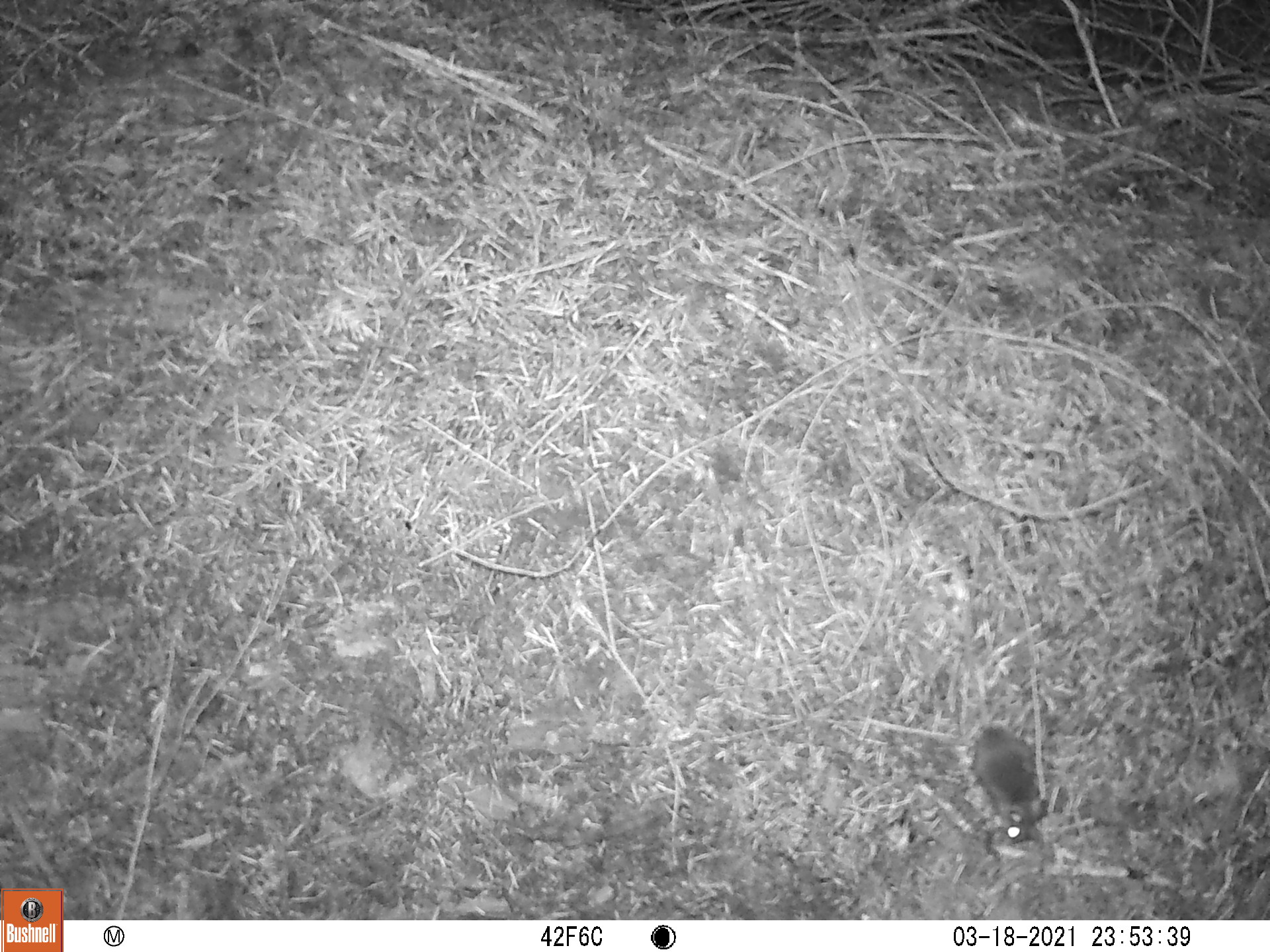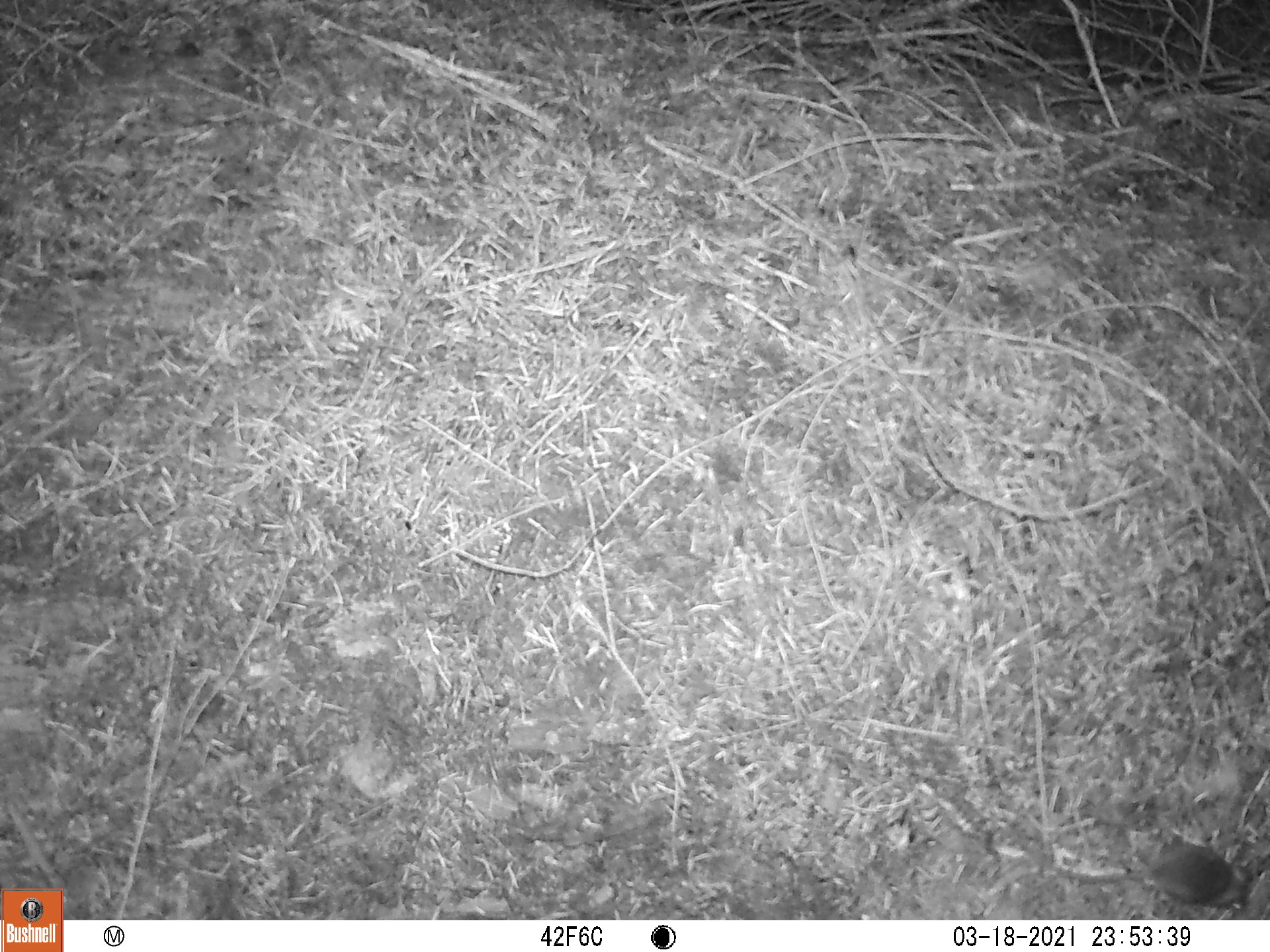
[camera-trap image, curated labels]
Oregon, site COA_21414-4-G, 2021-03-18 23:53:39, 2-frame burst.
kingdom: Animalia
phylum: Chordata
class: Mammalia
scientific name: Mammalia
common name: small mammal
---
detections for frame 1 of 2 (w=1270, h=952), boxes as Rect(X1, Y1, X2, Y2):
small mammal: Rect(897, 556, 1071, 866)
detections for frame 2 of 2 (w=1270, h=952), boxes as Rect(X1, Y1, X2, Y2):
small mammal: Rect(1012, 775, 1264, 916)